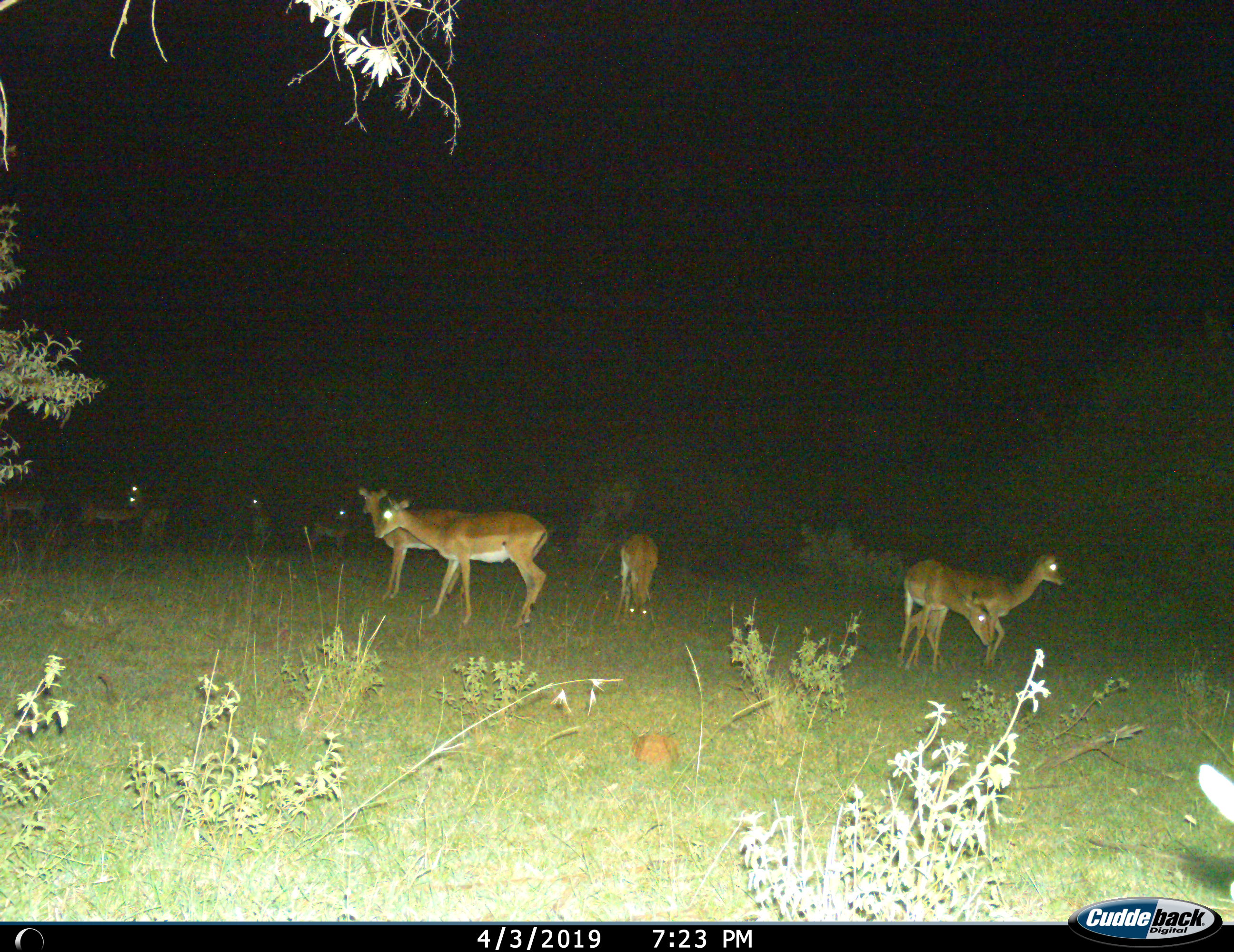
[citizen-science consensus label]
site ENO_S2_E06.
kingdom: Animalia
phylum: Chordata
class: Mammalia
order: Artiodactyla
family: Bovidae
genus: Aepyceros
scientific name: Aepyceros melampus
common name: impala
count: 10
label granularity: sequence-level